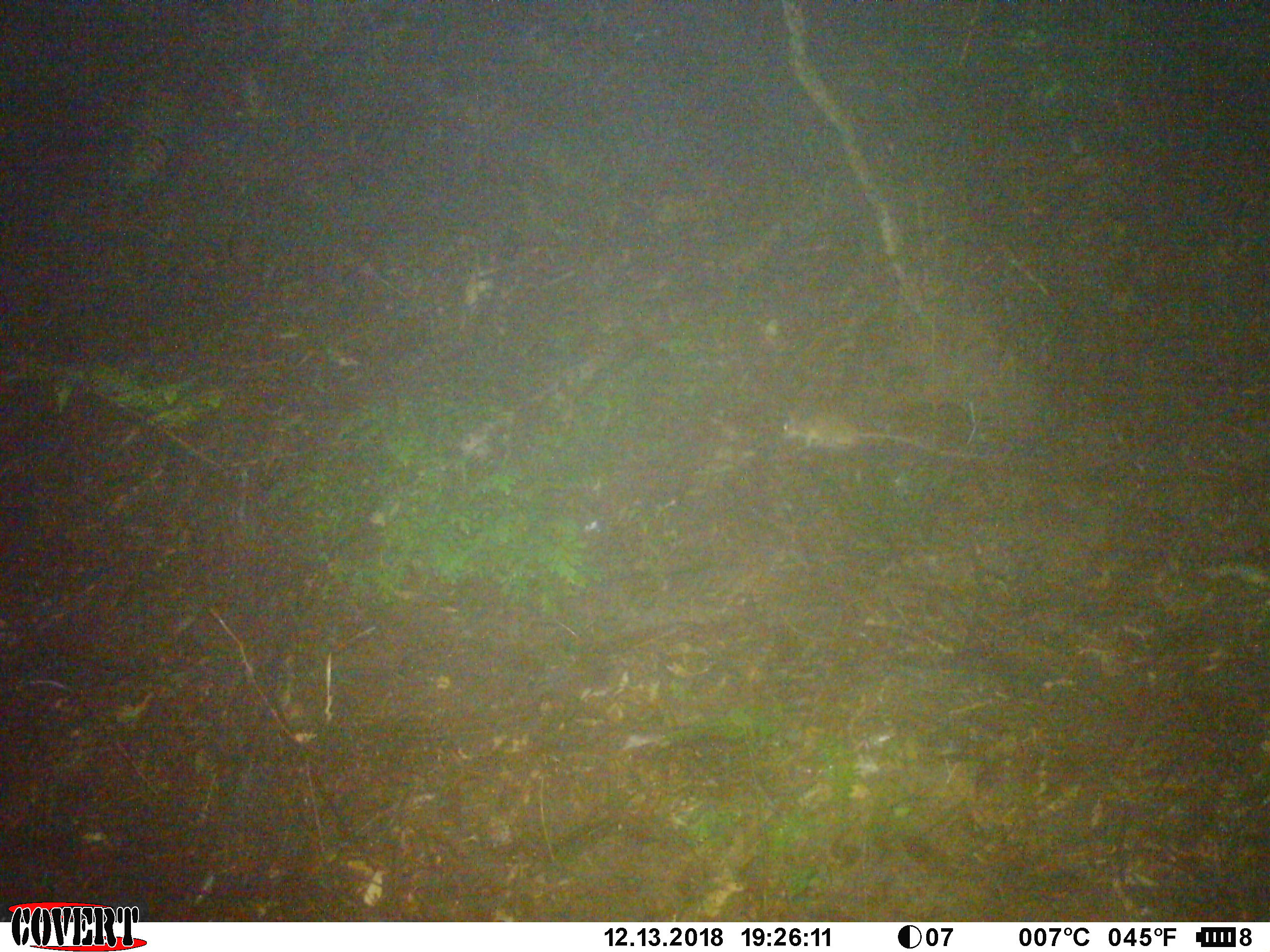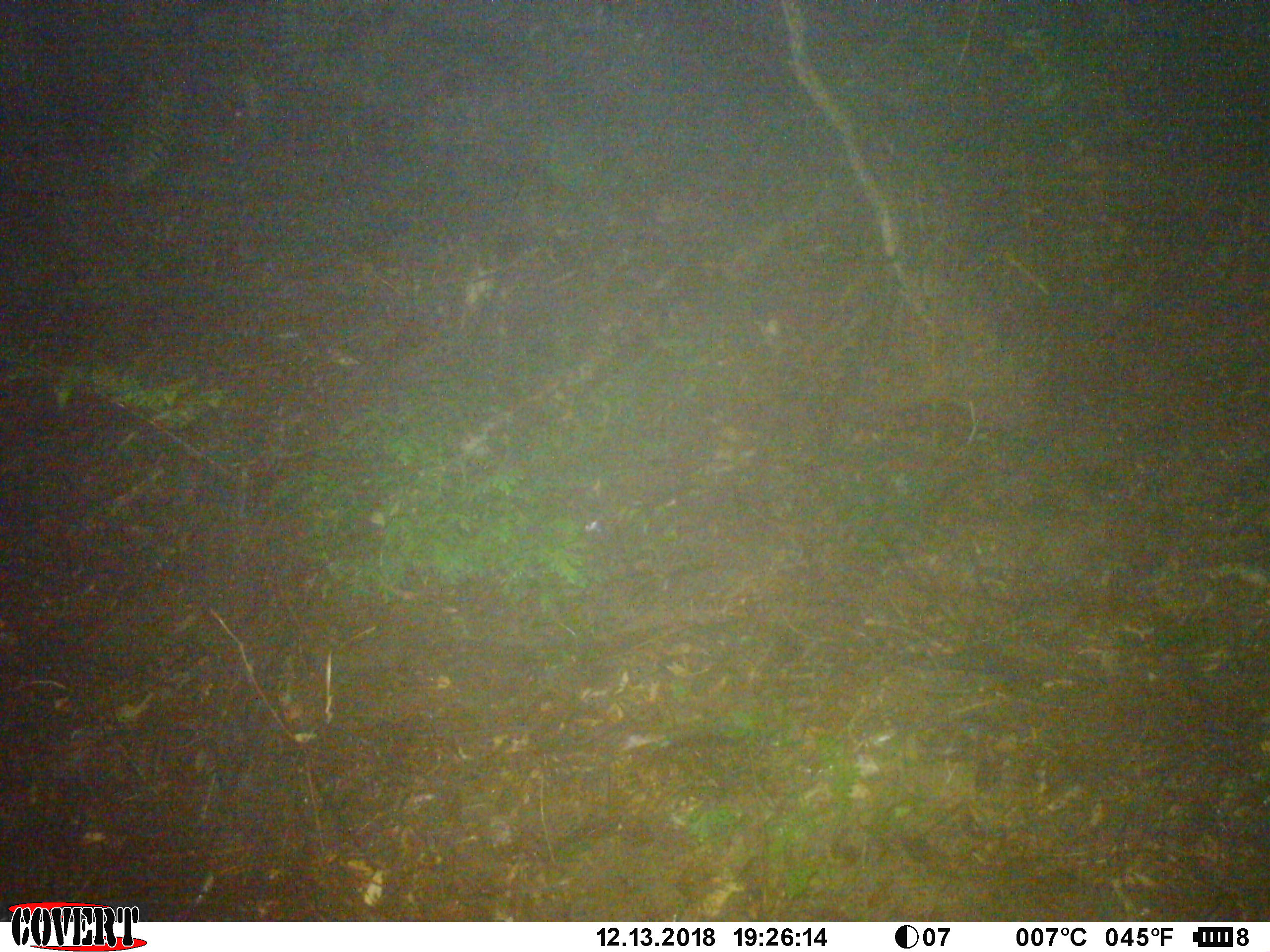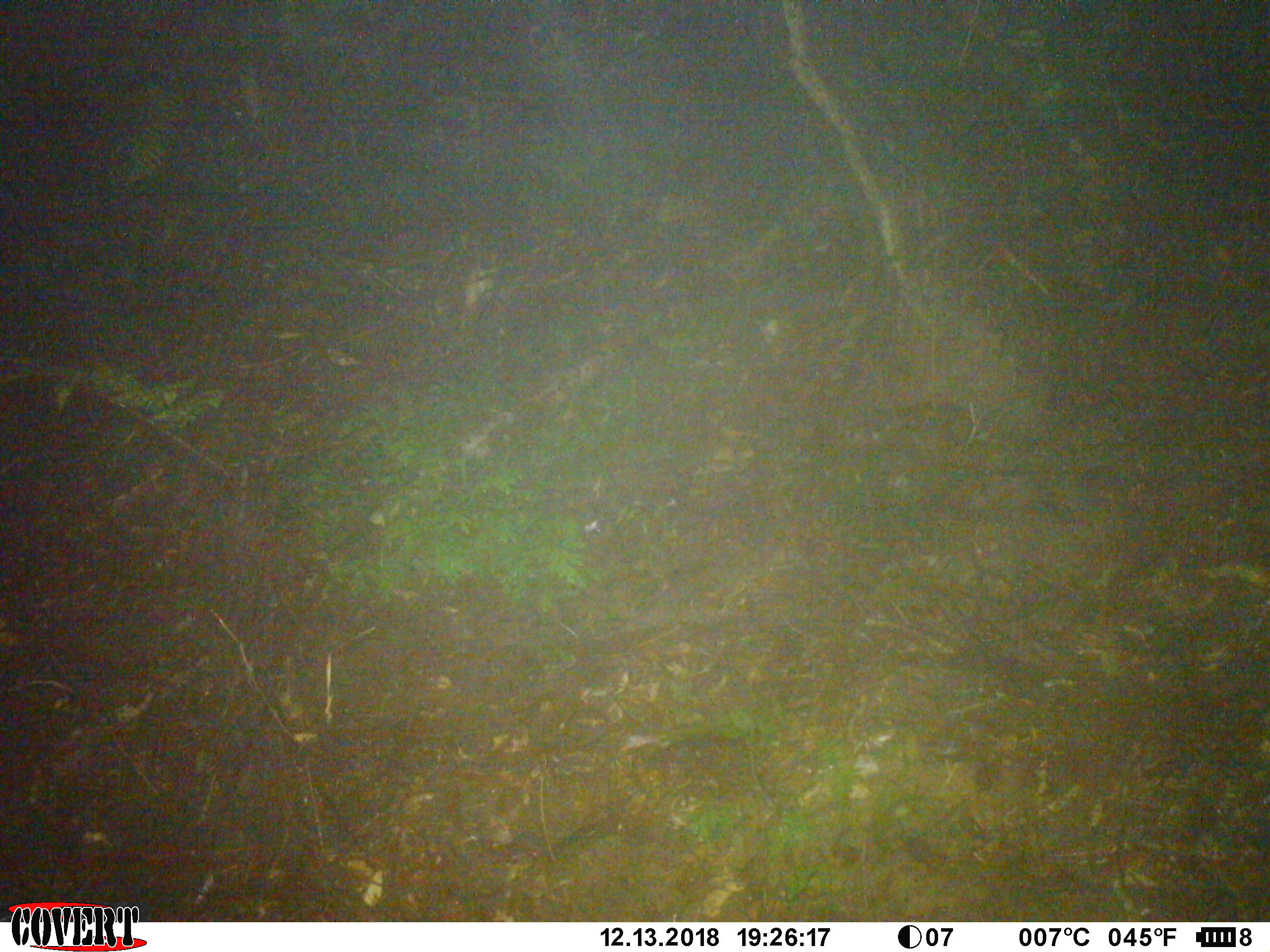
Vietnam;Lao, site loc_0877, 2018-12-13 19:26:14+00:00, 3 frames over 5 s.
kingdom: Animalia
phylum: Chordata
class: Mammalia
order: Rodentia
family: Muridae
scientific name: Muridae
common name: old-world mice and rats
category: unidentified murid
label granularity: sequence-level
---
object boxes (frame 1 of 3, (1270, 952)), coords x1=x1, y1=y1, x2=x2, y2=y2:
unidentified murid: x1=776, y1=410, x2=990, y2=460